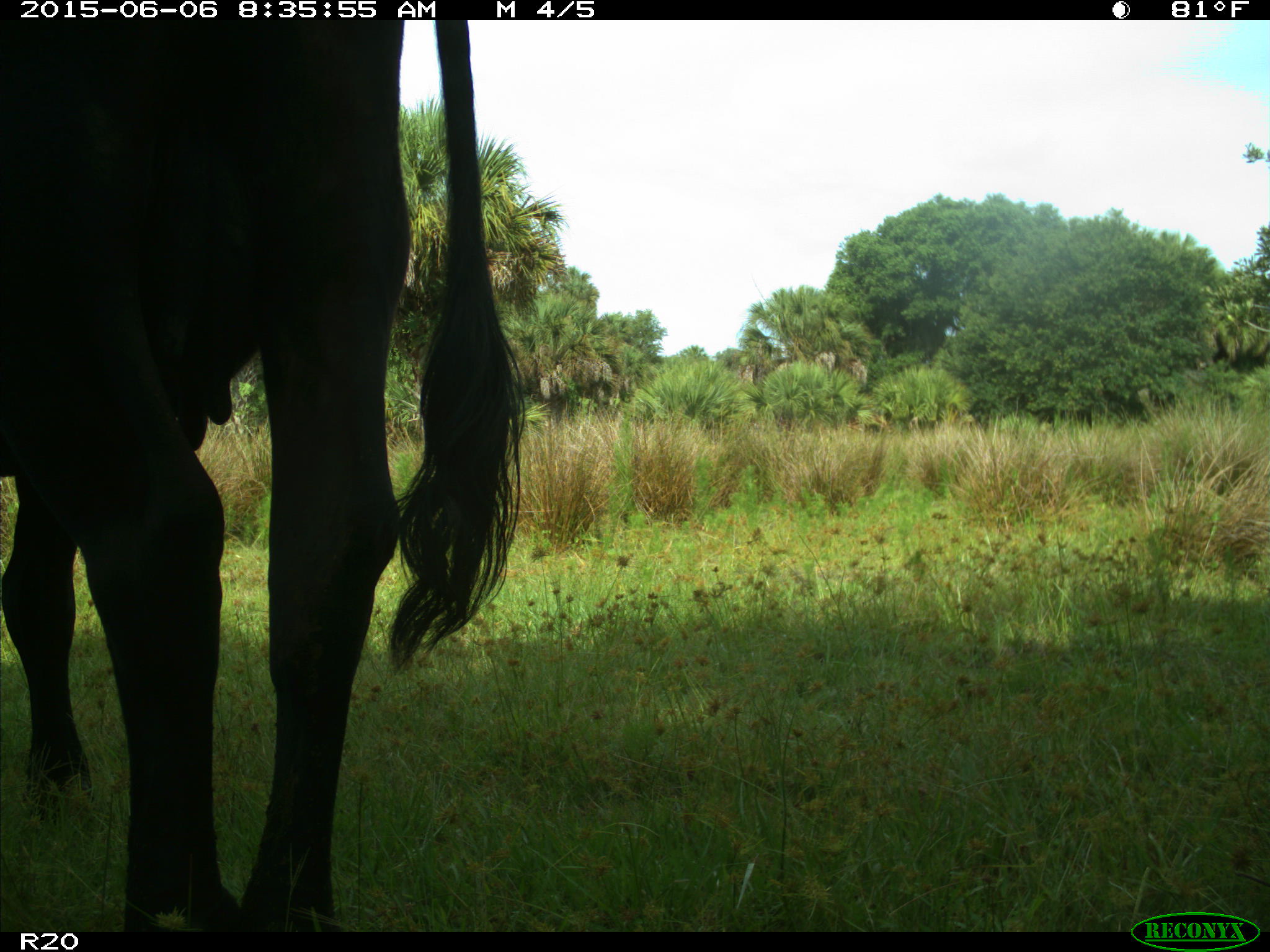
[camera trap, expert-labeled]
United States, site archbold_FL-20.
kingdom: Animalia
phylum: Chordata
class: Mammalia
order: Artiodactyla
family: Bovidae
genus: Bos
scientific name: Bos taurus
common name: domestic cow